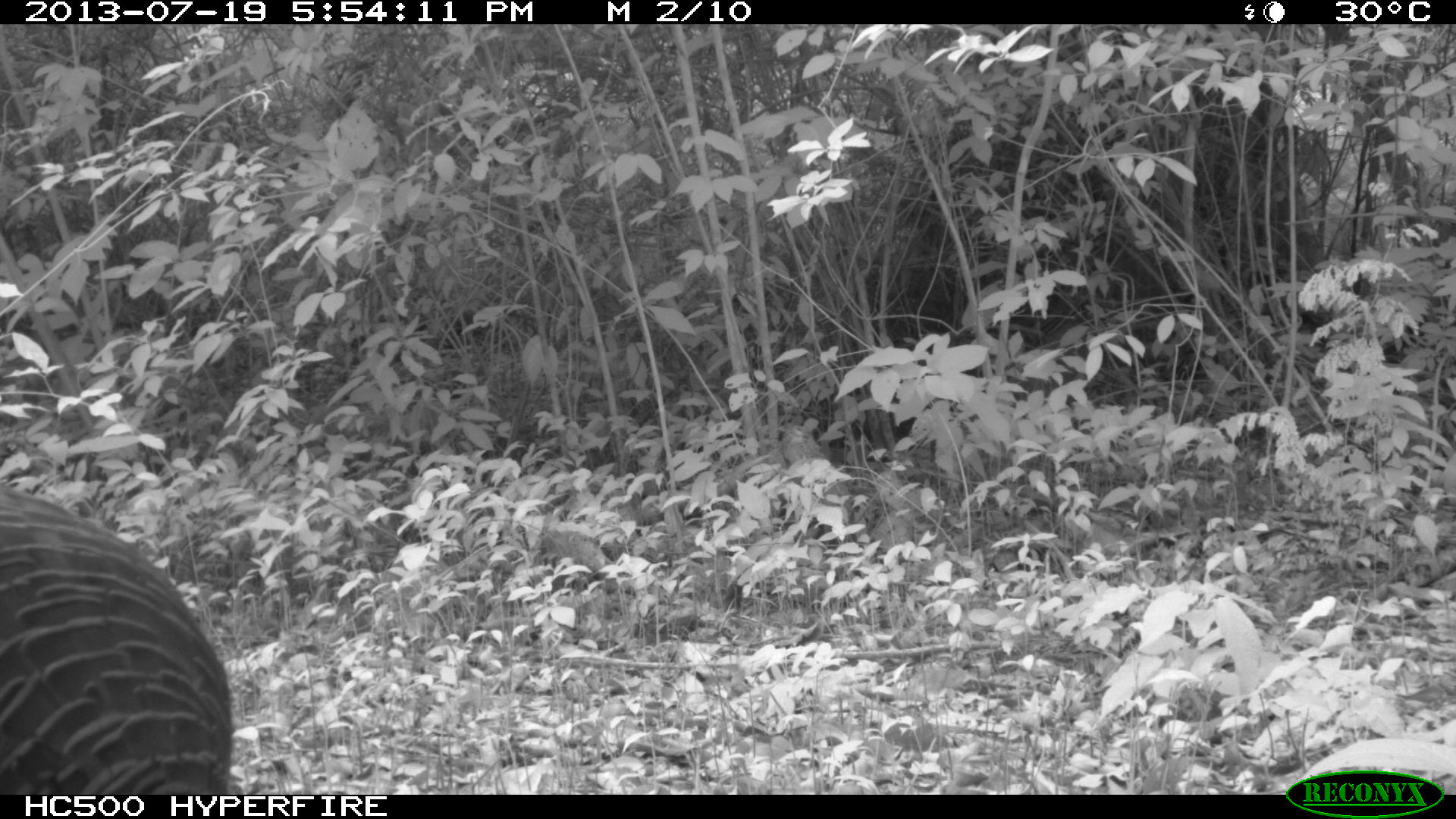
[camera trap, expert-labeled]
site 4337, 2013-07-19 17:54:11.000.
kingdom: Animalia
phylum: Chordata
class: Aves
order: Galliformes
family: Phasianidae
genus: Meleagris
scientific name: Meleagris ocellata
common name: ocellated turkey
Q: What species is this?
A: Meleagris ocellata (ocellated turkey).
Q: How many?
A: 1.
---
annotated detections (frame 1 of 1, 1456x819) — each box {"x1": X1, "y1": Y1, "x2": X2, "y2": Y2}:
meleagris ocellata: {"x1": 0, "y1": 482, "x2": 234, "y2": 791}